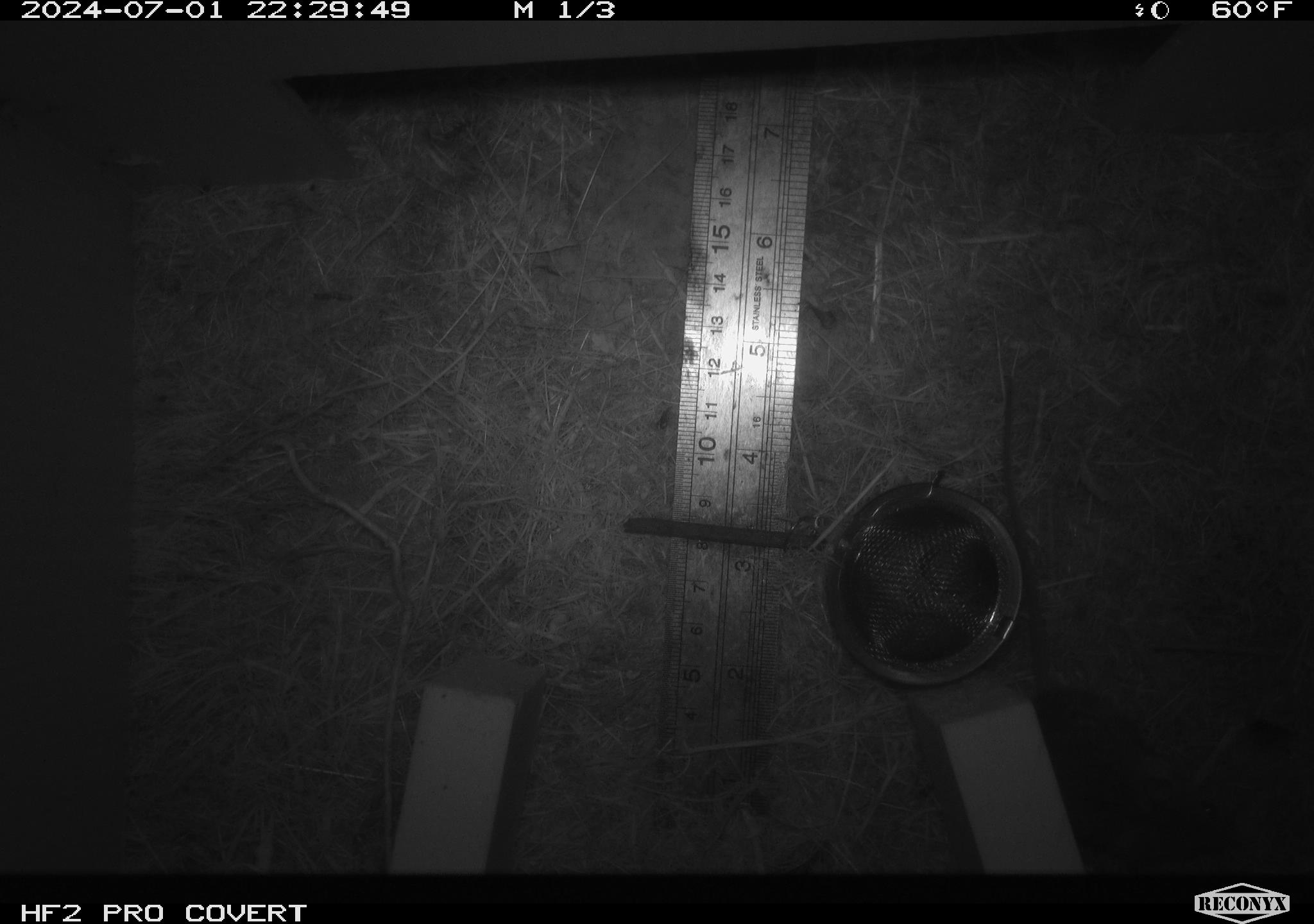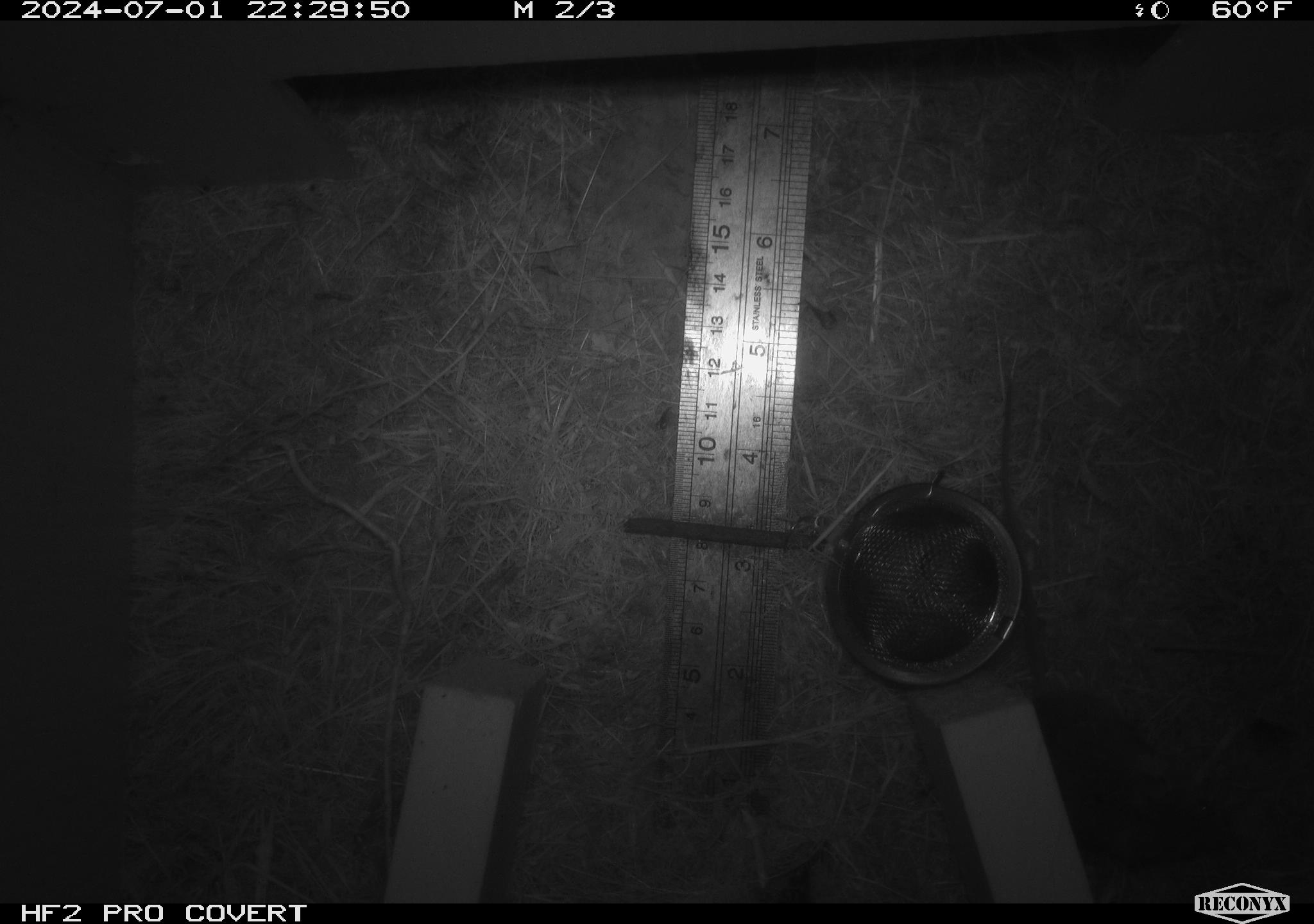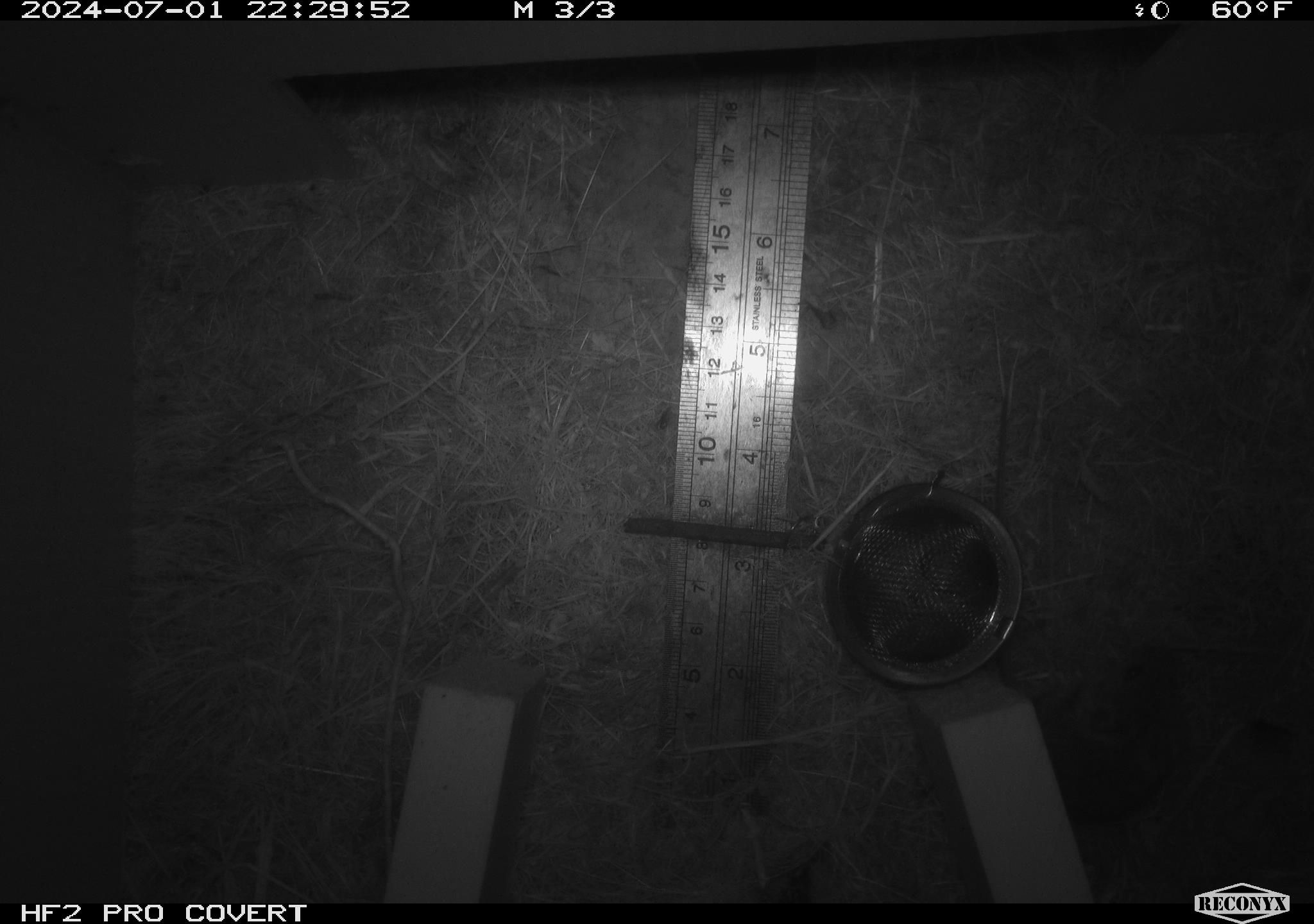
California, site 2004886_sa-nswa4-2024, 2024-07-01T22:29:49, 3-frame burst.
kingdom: Animalia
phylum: Chordata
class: Mammalia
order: Rodentia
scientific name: Rodentia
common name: rodent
Rodent (Rodentia).